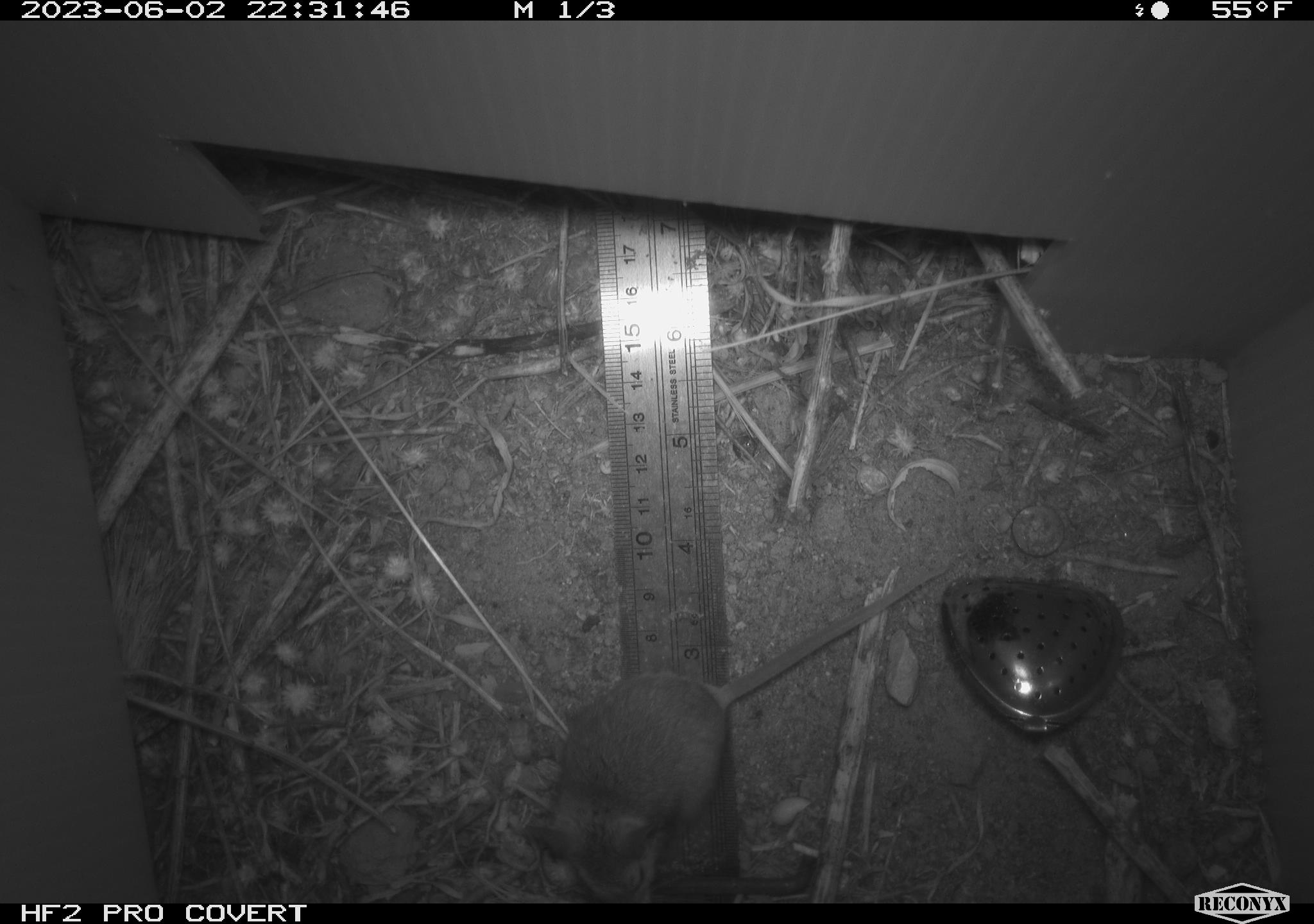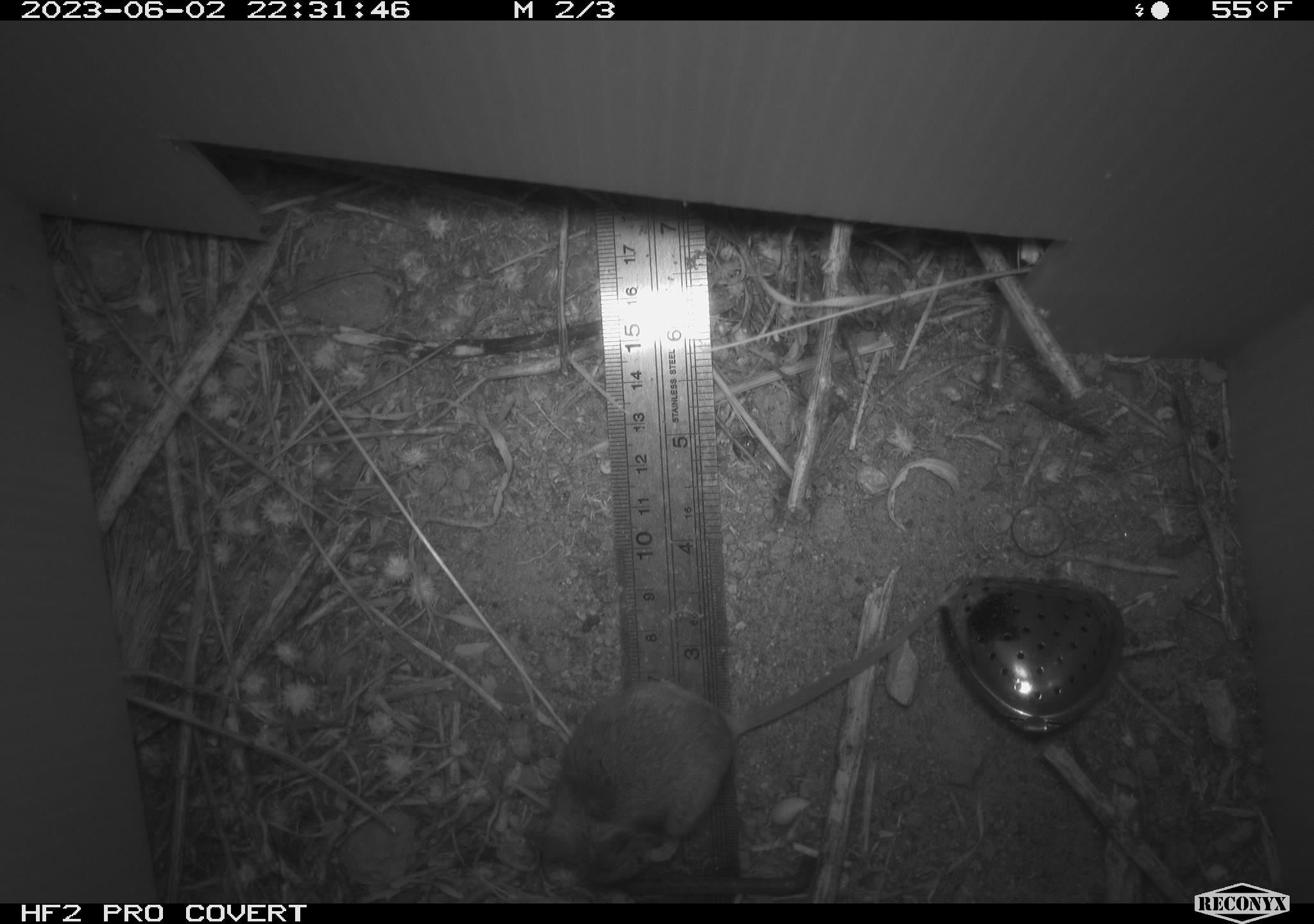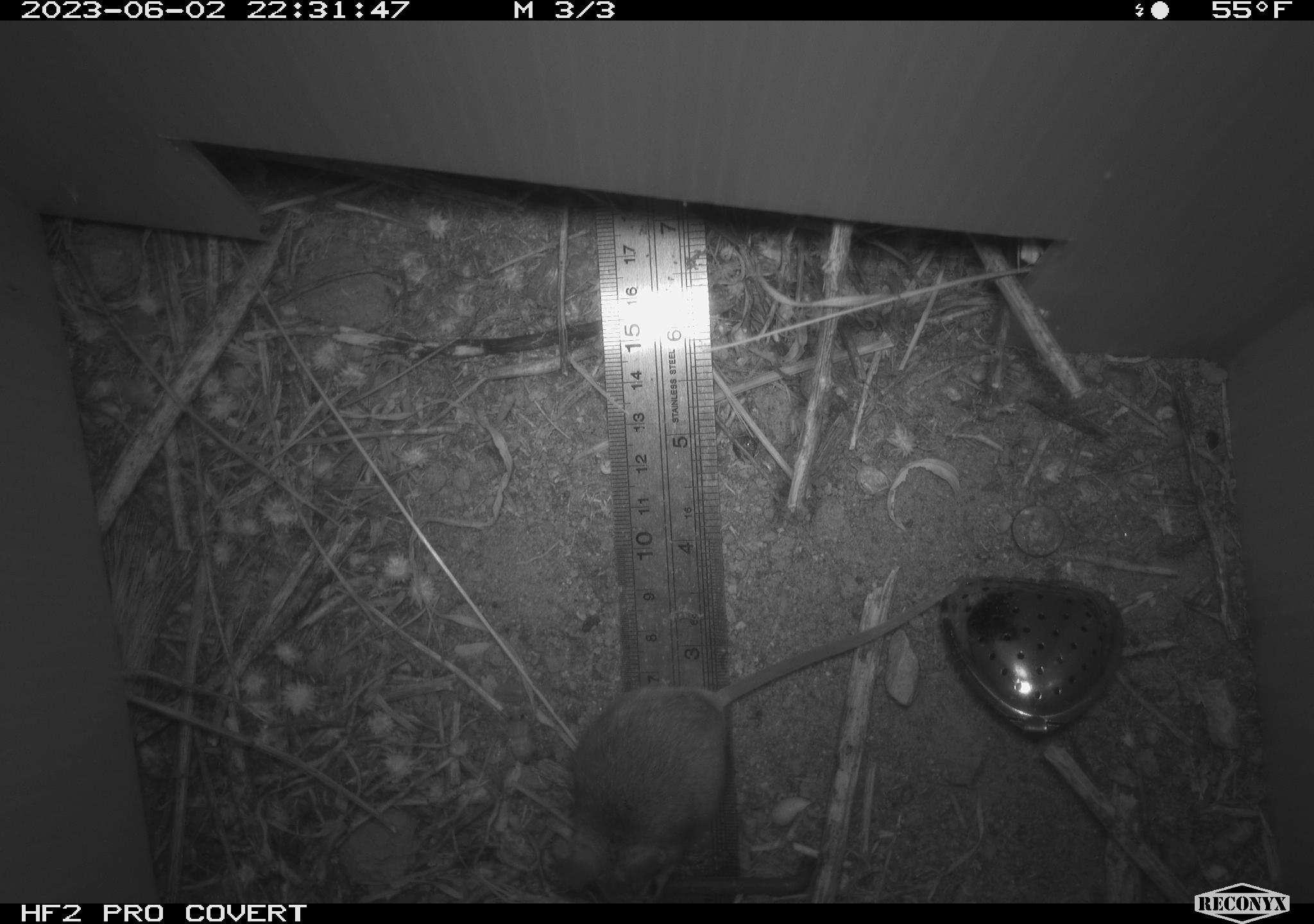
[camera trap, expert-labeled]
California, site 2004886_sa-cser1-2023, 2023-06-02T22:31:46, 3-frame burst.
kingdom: Animalia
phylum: Chordata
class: Mammalia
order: Rodentia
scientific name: Rodentia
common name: mouse species